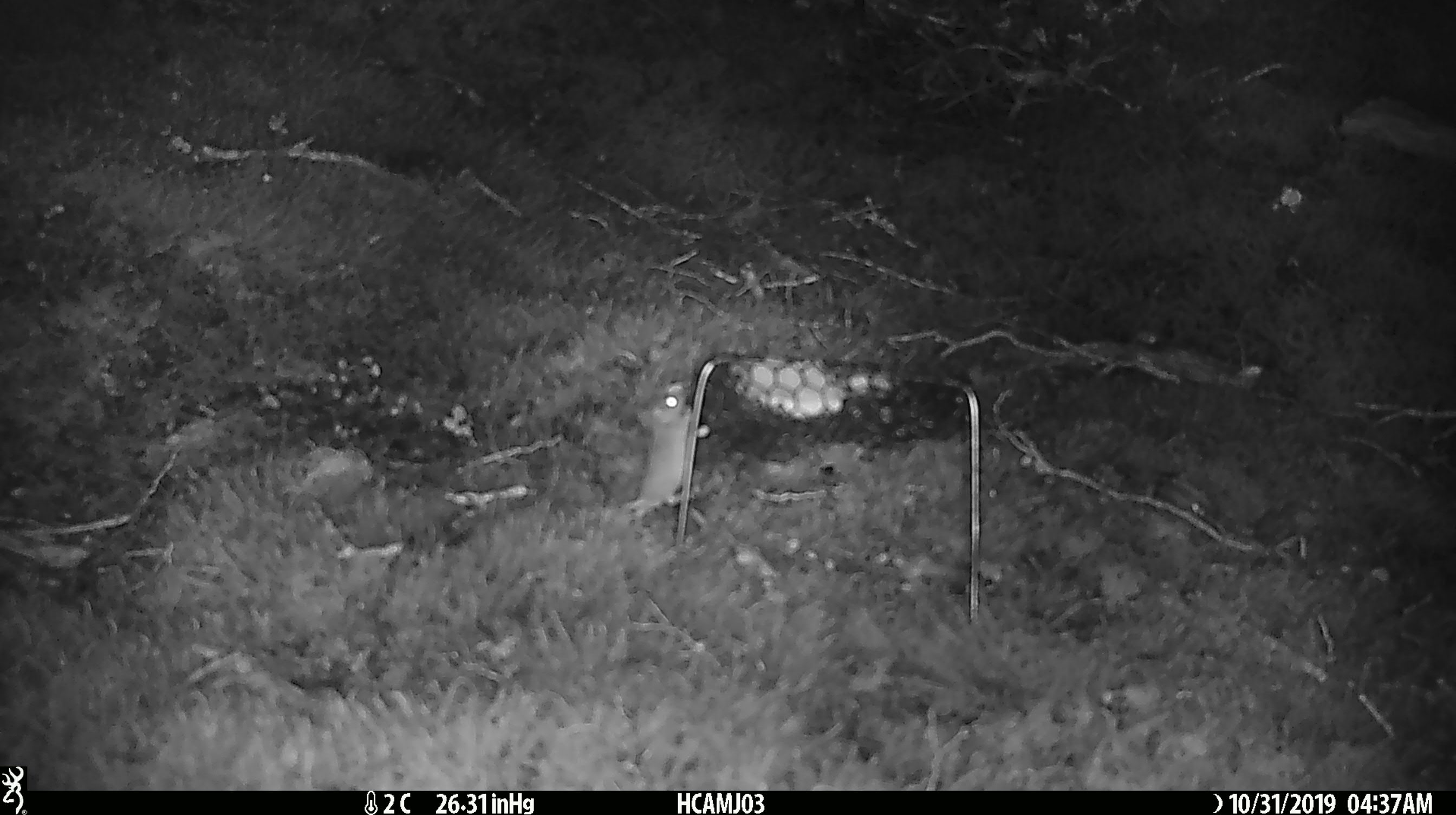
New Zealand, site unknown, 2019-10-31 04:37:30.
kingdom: Animalia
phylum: Chordata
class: Mammalia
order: Rodentia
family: Muridae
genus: Mus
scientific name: Mus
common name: mouse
Mouse (Mus).